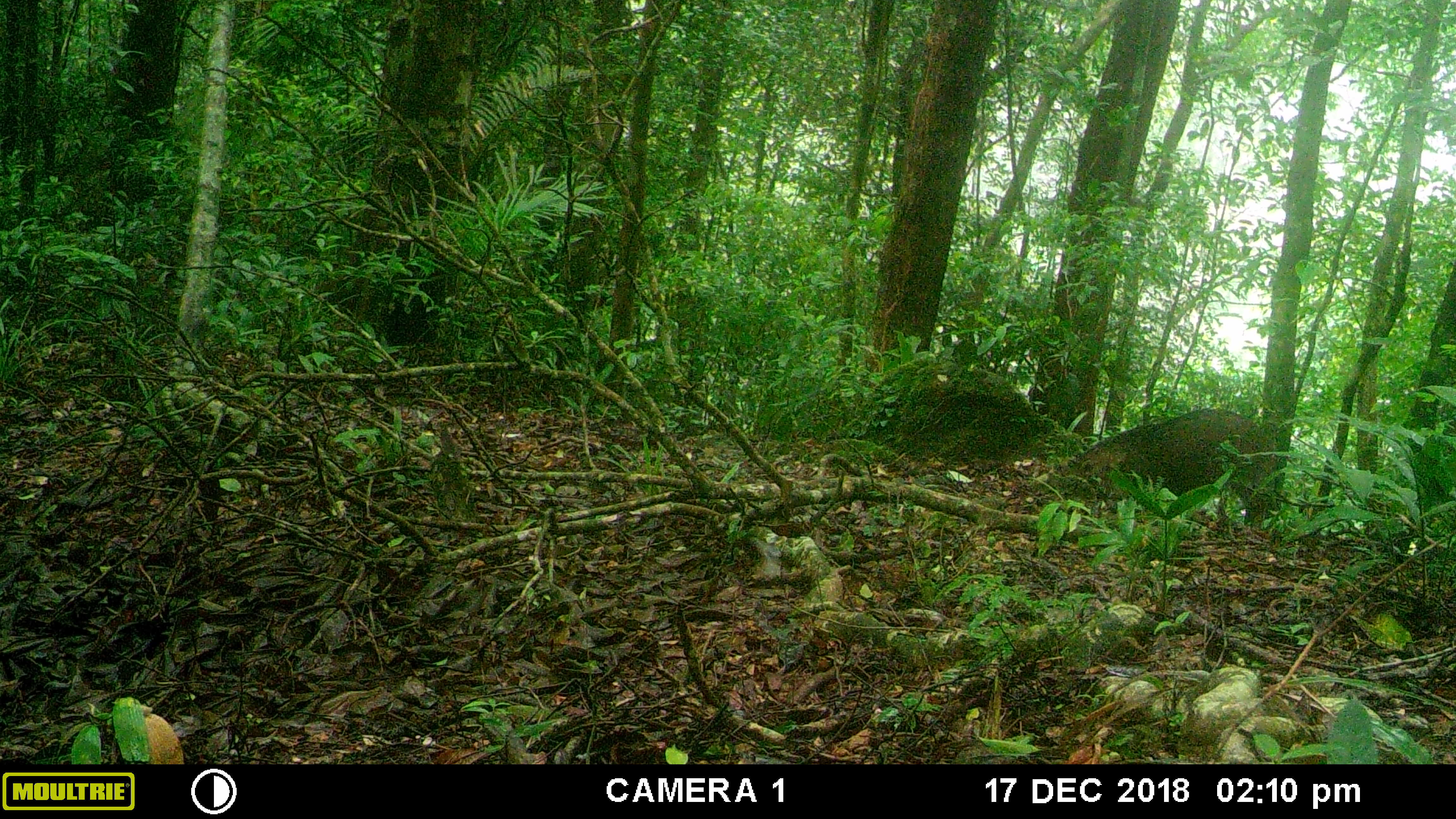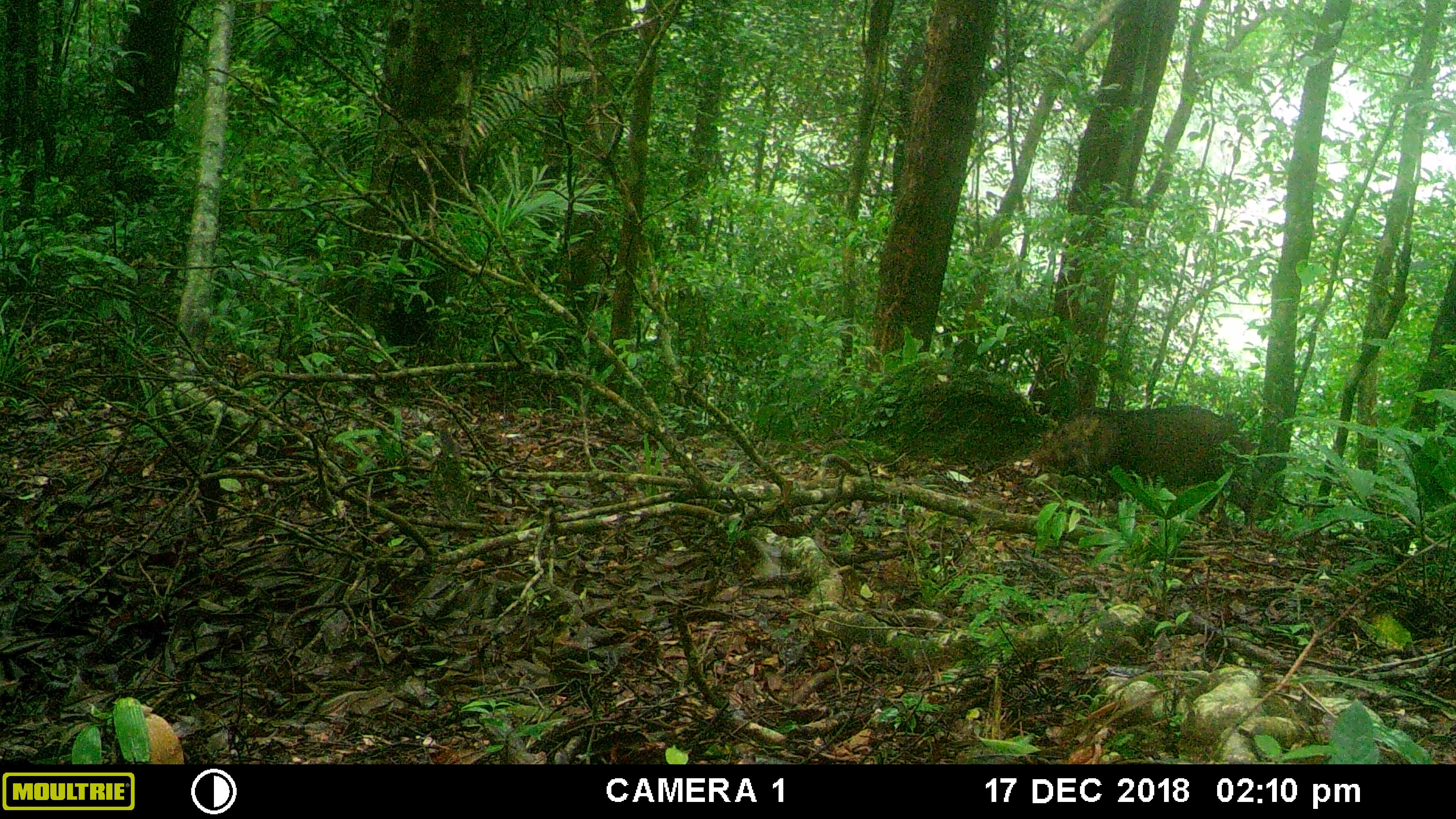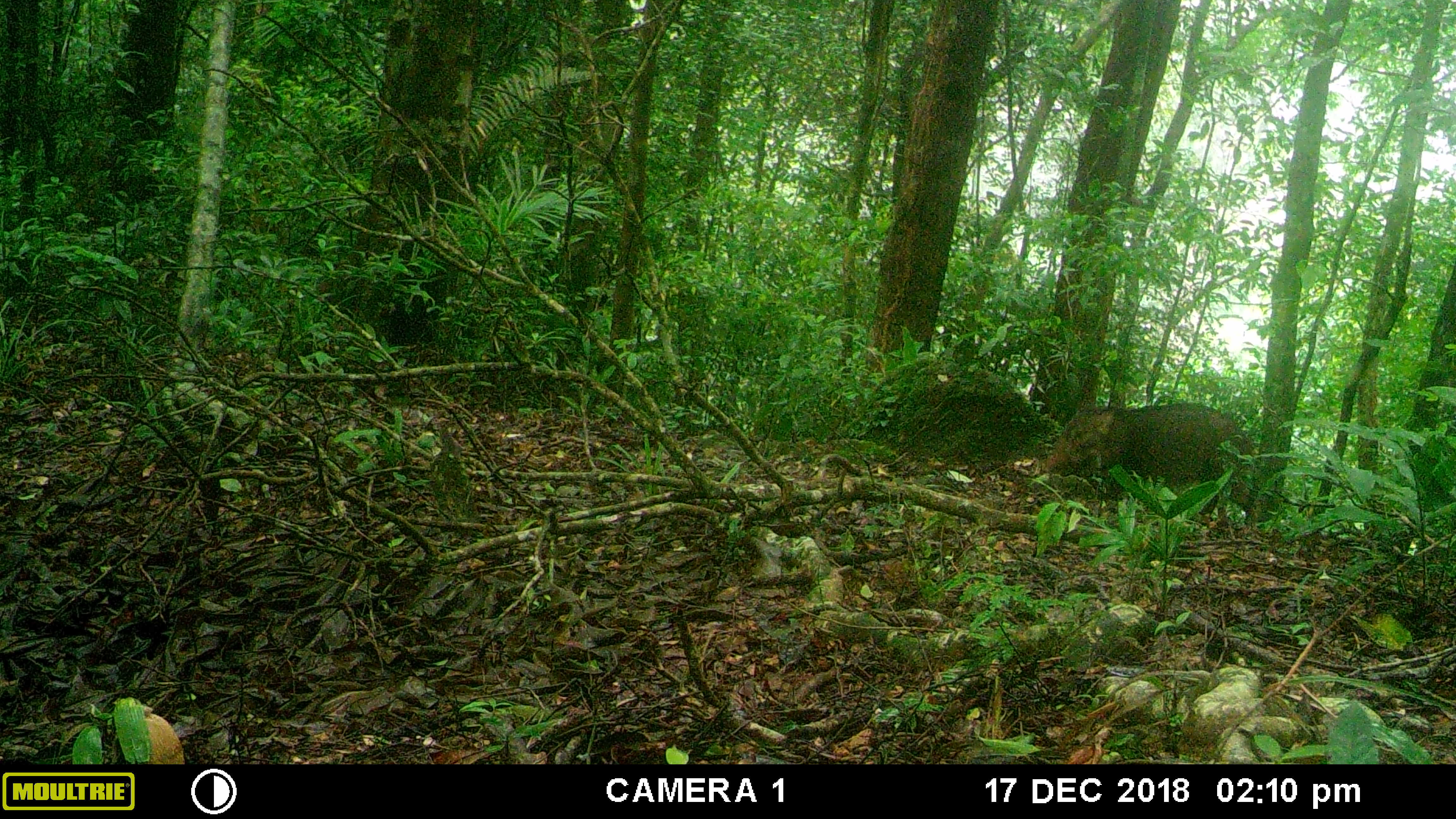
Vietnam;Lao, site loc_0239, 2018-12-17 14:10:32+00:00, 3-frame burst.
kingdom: Animalia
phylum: Chordata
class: Mammalia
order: Artiodactyla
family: Suidae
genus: Sus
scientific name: Sus scrofa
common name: eurasian wild pig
Eurasian wild pig (Sus scrofa). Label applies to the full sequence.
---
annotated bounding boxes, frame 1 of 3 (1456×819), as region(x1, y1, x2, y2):
eurasian wild pig: region(1063, 409, 1276, 518)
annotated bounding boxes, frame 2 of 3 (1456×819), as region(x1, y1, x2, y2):
eurasian wild pig: region(1029, 403, 1259, 521)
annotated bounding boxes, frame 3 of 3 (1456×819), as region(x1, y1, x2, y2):
eurasian wild pig: region(1038, 401, 1259, 524)